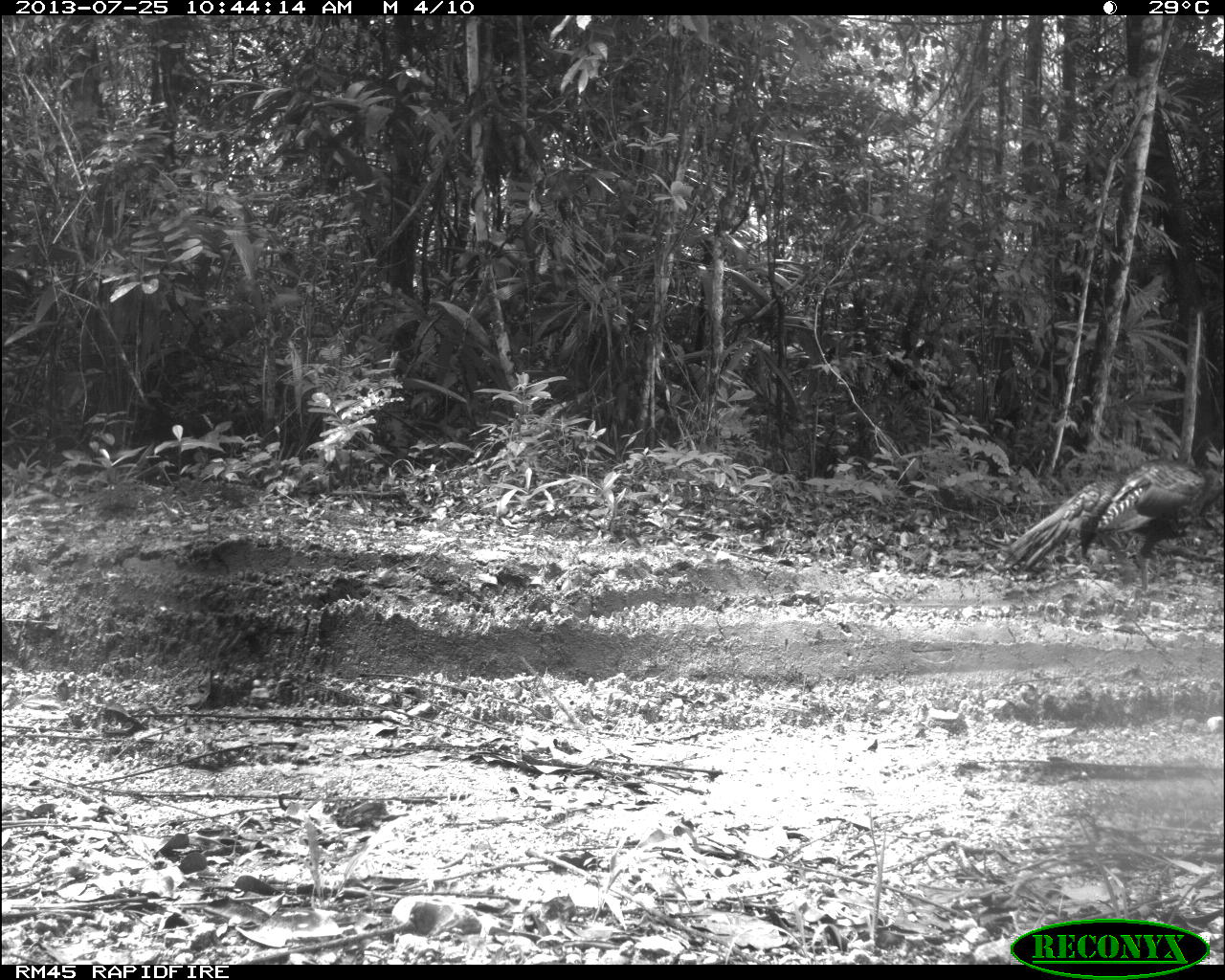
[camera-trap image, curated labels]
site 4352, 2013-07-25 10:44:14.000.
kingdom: Animalia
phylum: Chordata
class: Aves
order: Galliformes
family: Phasianidae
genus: Meleagris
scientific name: Meleagris ocellata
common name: ocellated turkey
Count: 1.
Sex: female.